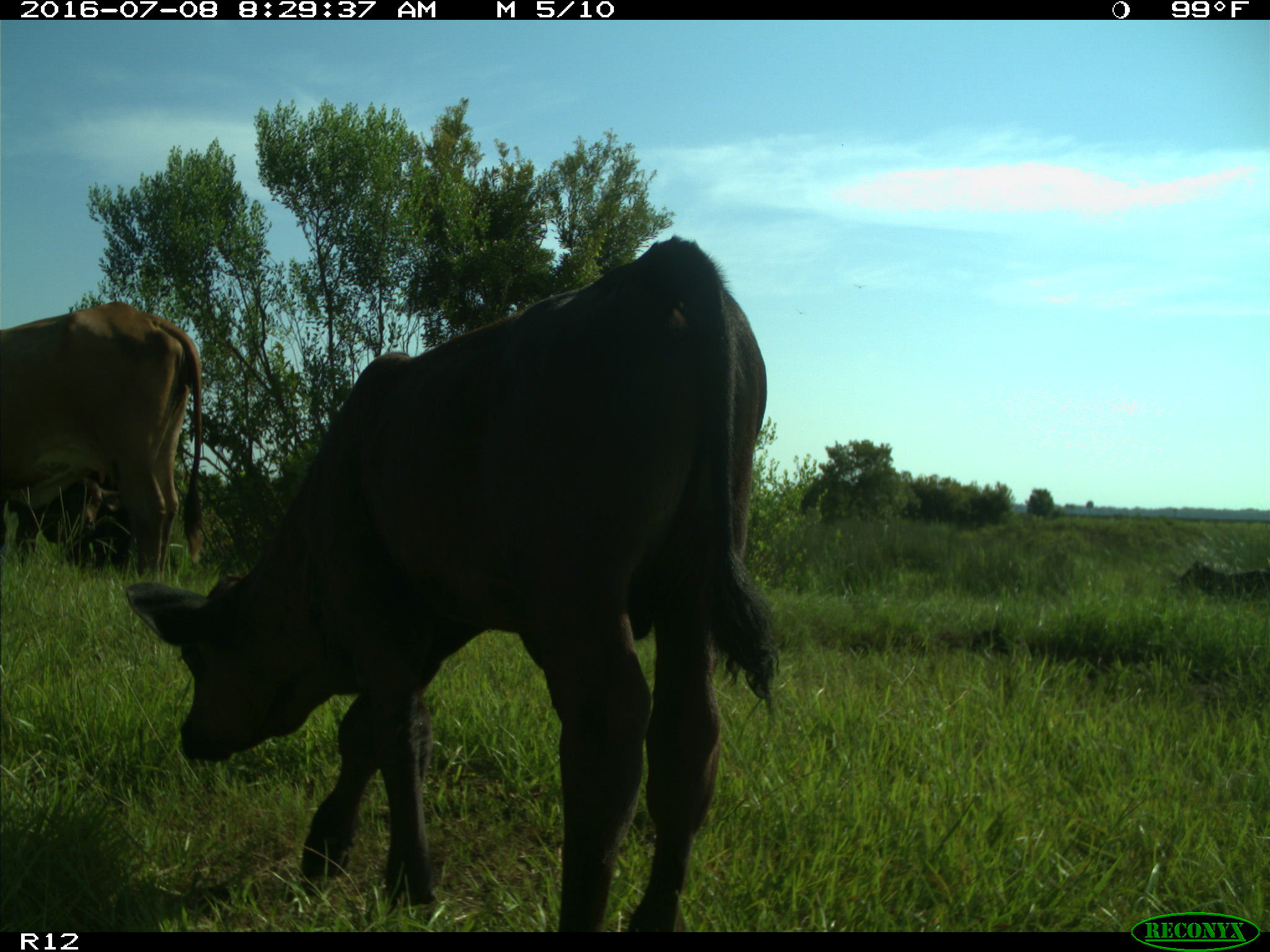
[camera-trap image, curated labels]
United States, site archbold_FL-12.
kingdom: Animalia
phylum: Chordata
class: Mammalia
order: Artiodactyla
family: Bovidae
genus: Bos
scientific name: Bos taurus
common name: domestic cow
Bos taurus (domestic cow).